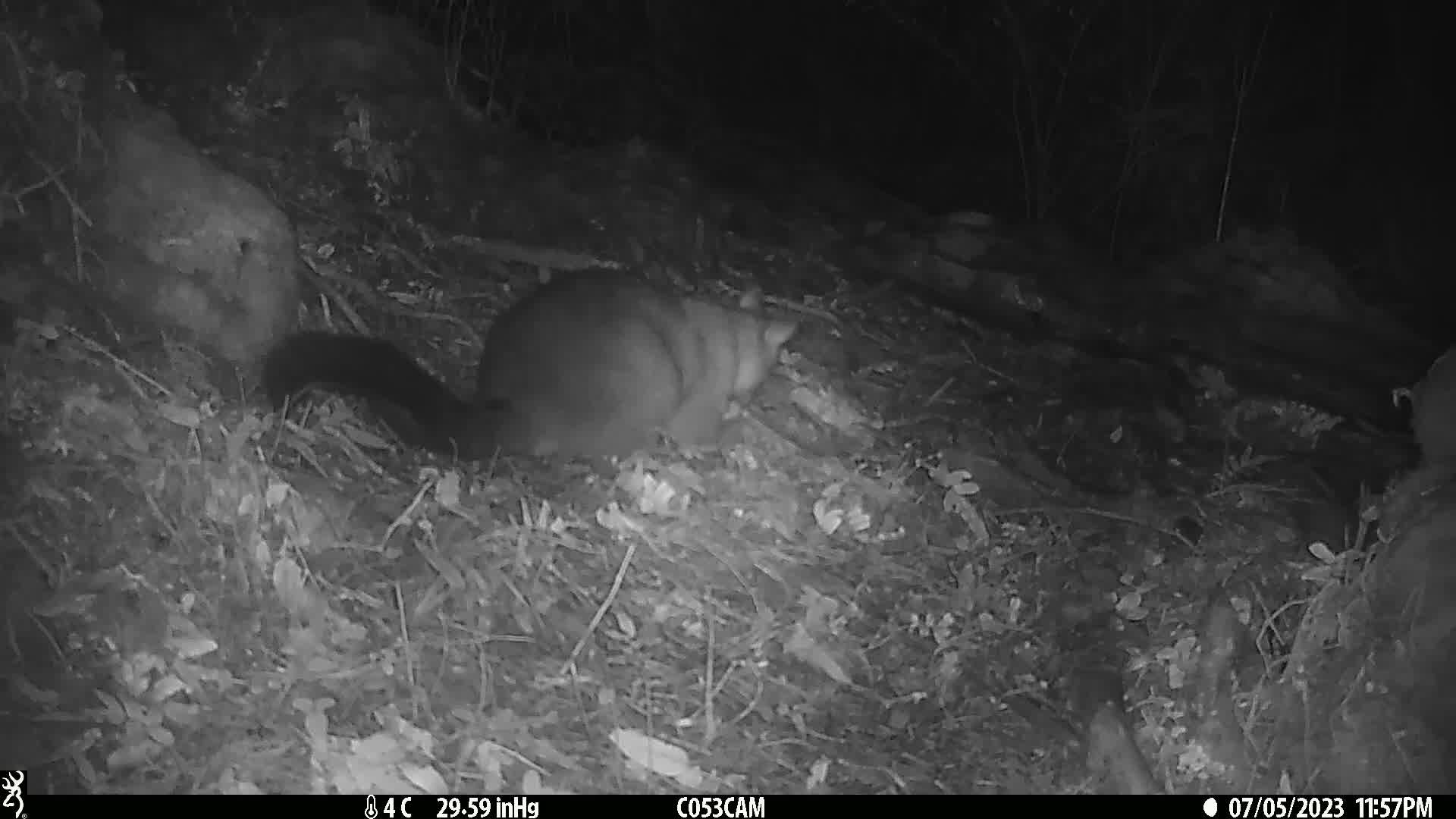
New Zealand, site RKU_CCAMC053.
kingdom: Animalia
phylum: Chordata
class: Mammalia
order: Diprotodontia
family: Phalangeridae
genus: Trichosurus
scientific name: Trichosurus vulpecula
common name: common brushtail possum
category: possum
Possum (common brushtail possum) (Trichosurus vulpecula).